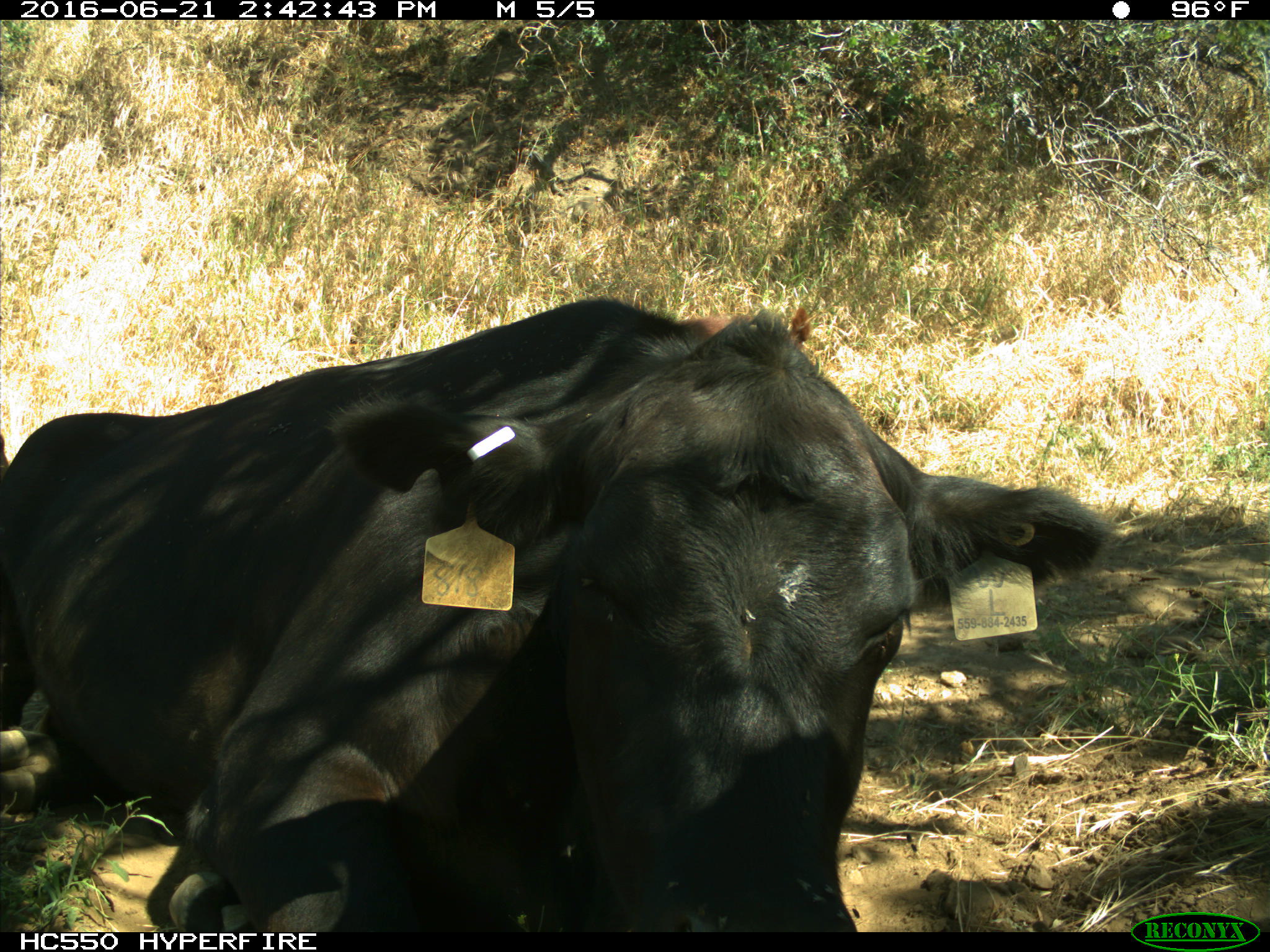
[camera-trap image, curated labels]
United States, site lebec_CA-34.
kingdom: Animalia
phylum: Chordata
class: Mammalia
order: Artiodactyla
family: Bovidae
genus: Bos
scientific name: Bos taurus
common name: domestic cow